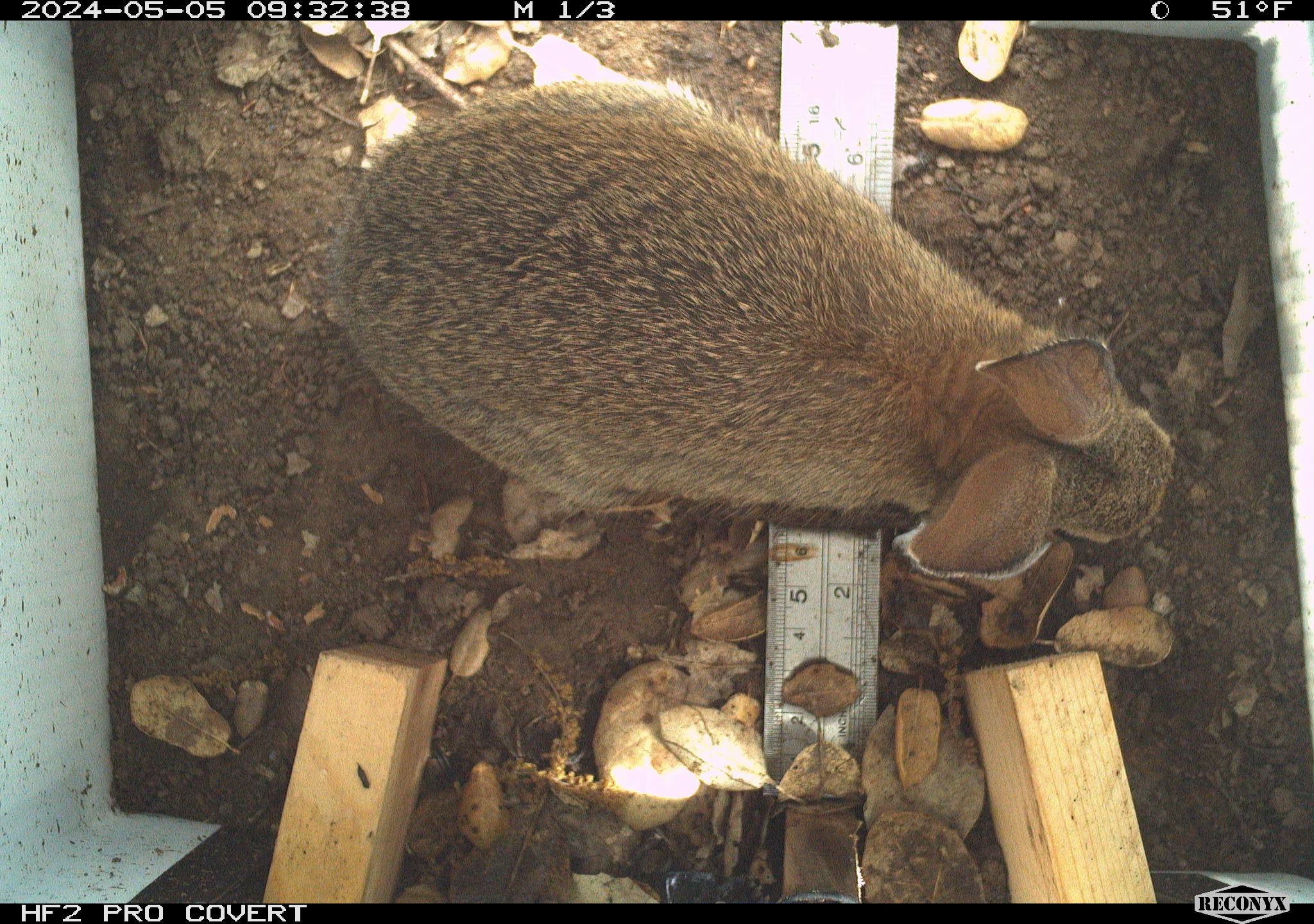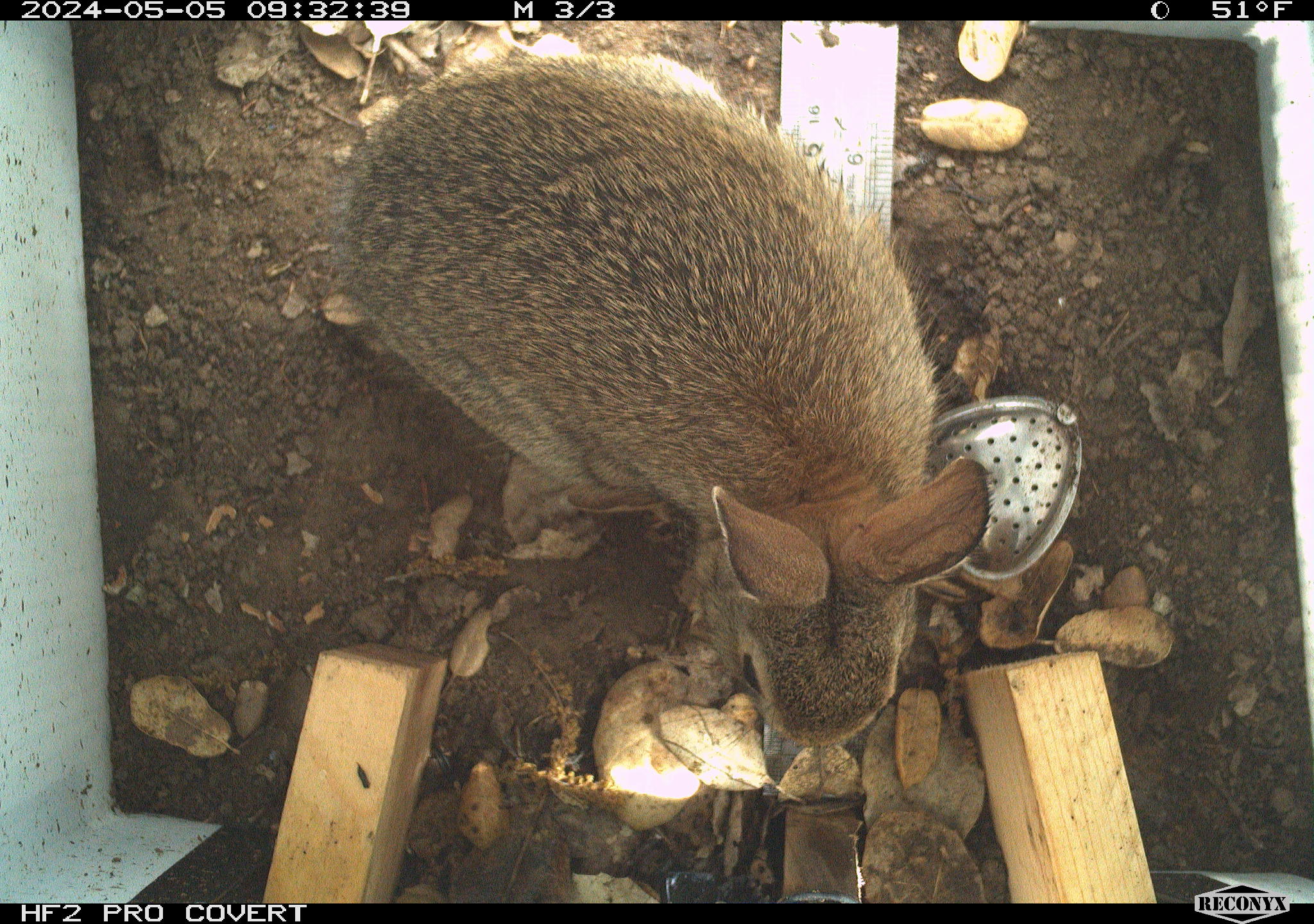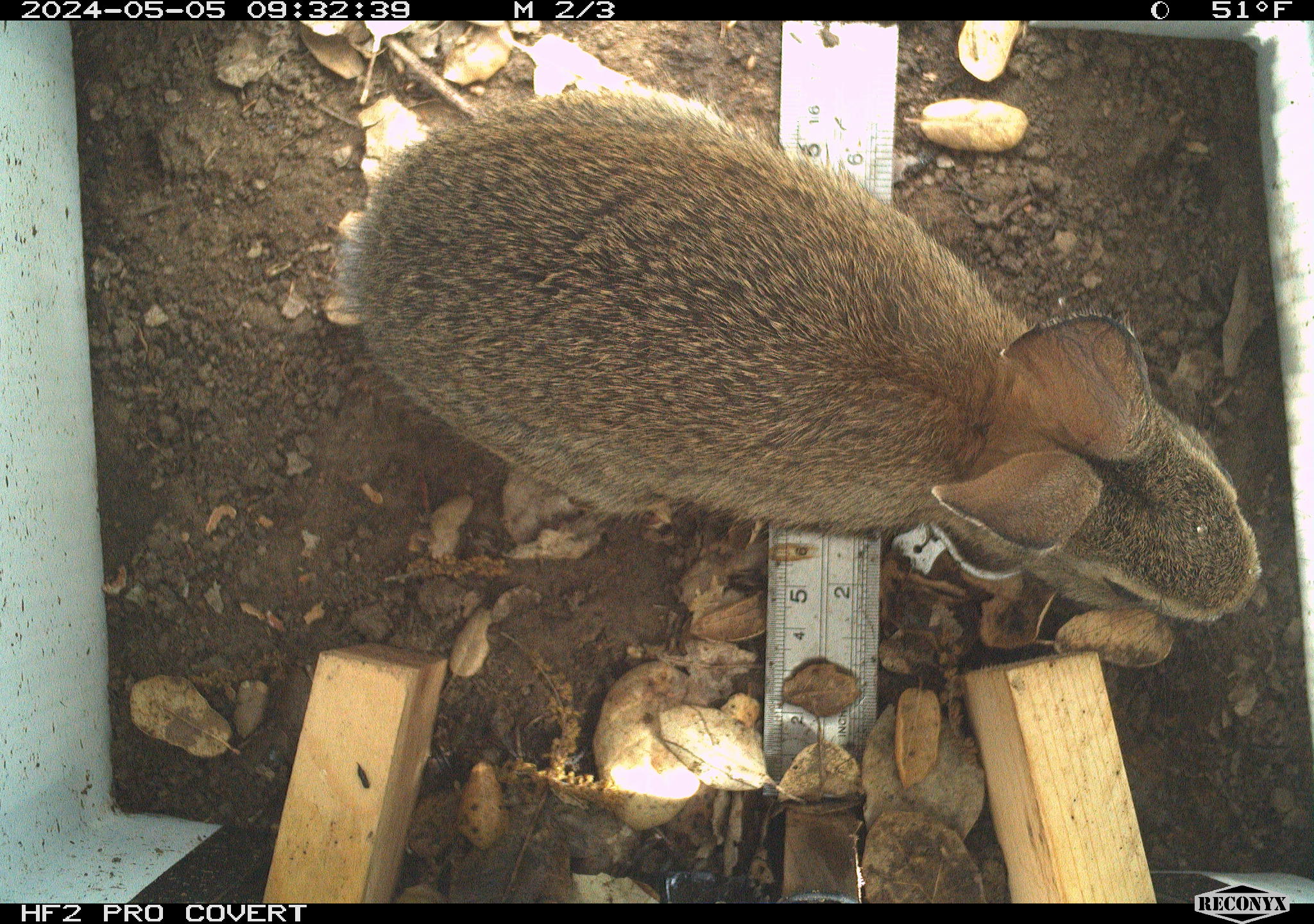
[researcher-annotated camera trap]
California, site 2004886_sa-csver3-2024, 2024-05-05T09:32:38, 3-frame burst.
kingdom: Animalia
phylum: Chordata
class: Mammalia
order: Lagomorpha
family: Leporidae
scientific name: Leporidae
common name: rabbit or hare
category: rabbit and hare family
Rabbit and hare family (rabbit or hare) (Leporidae).